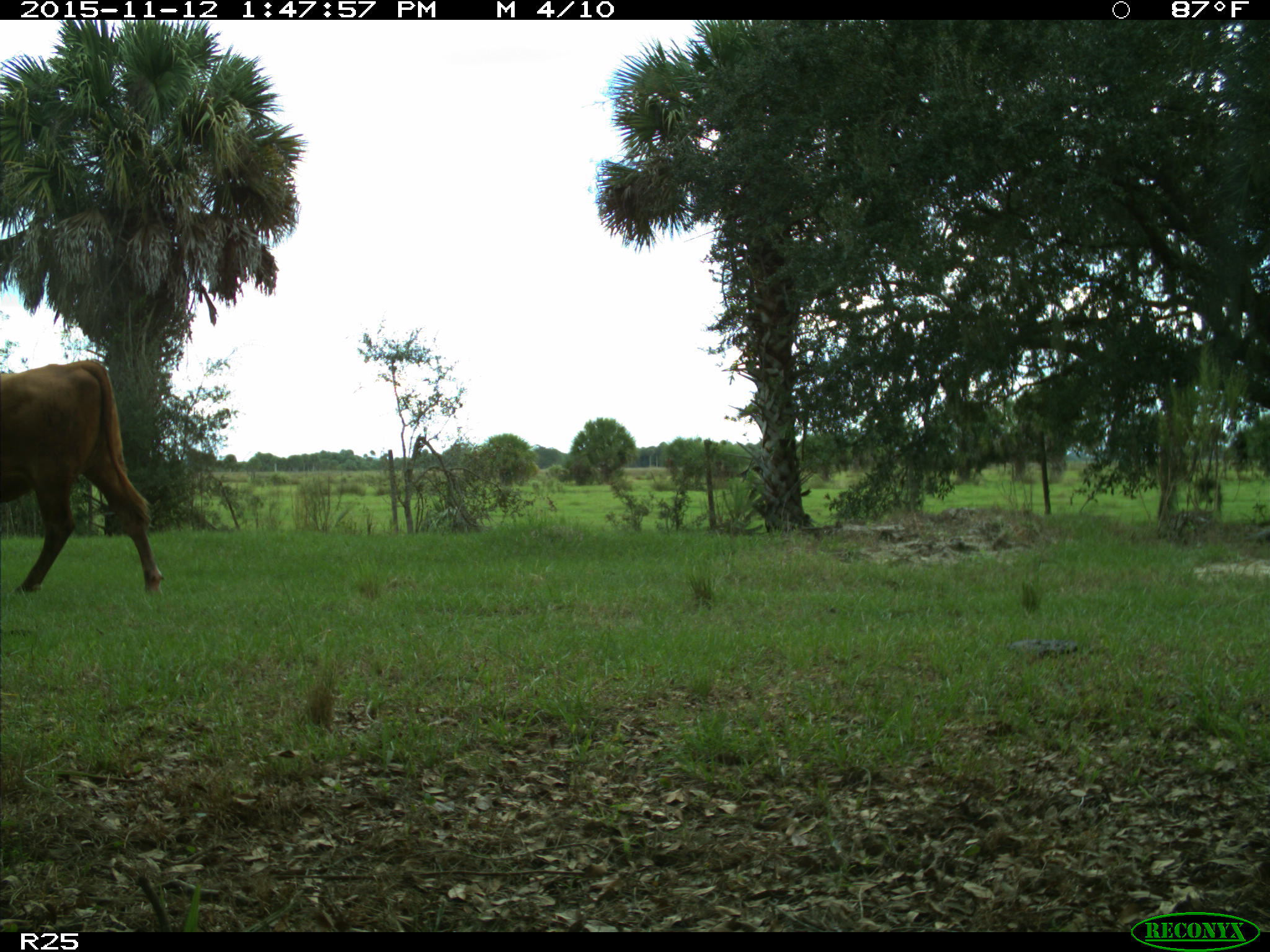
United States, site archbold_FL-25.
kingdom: Animalia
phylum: Chordata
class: Mammalia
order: Artiodactyla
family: Bovidae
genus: Bos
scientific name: Bos taurus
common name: domestic cow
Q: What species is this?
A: Bos taurus (domestic cow).